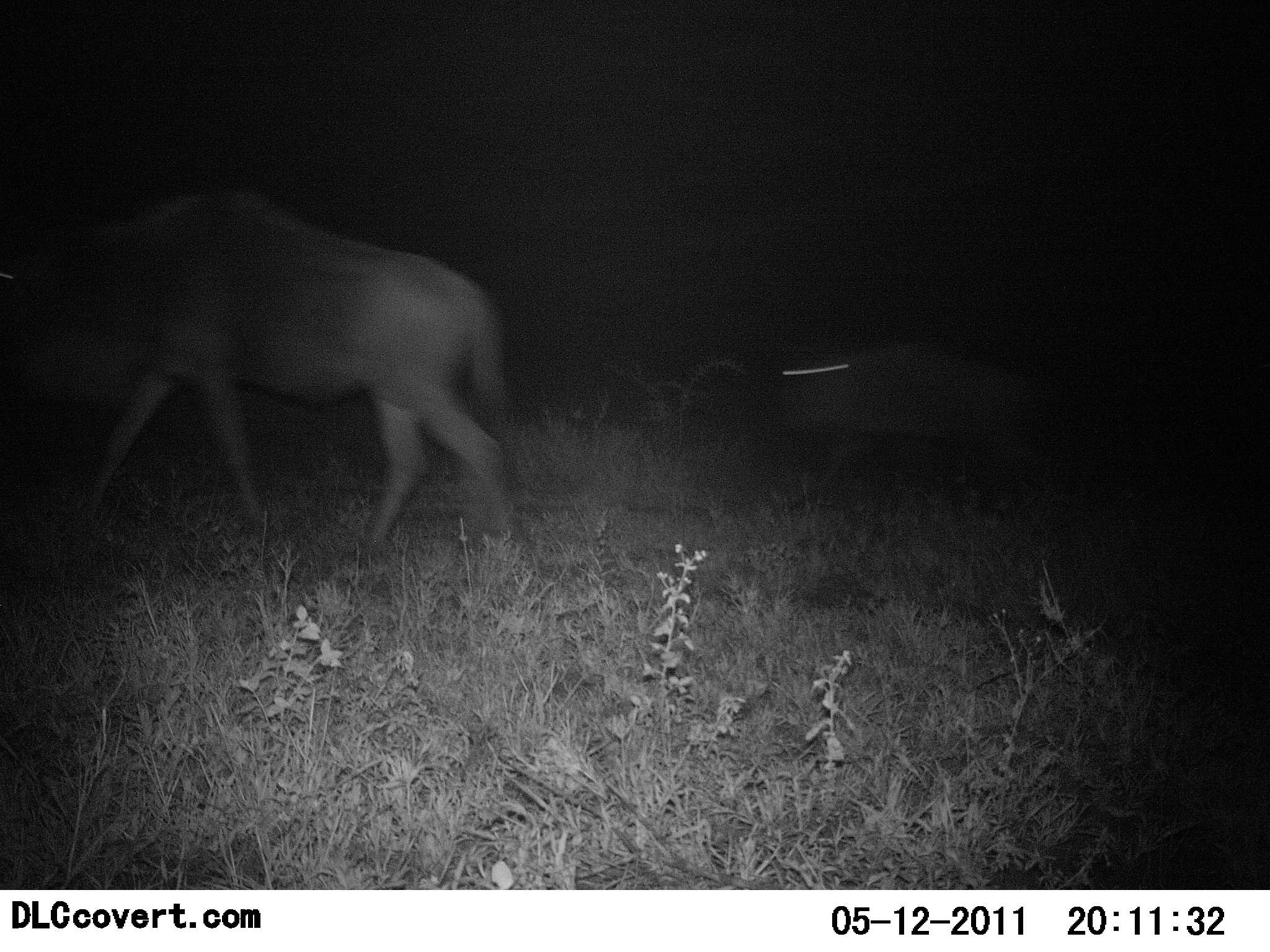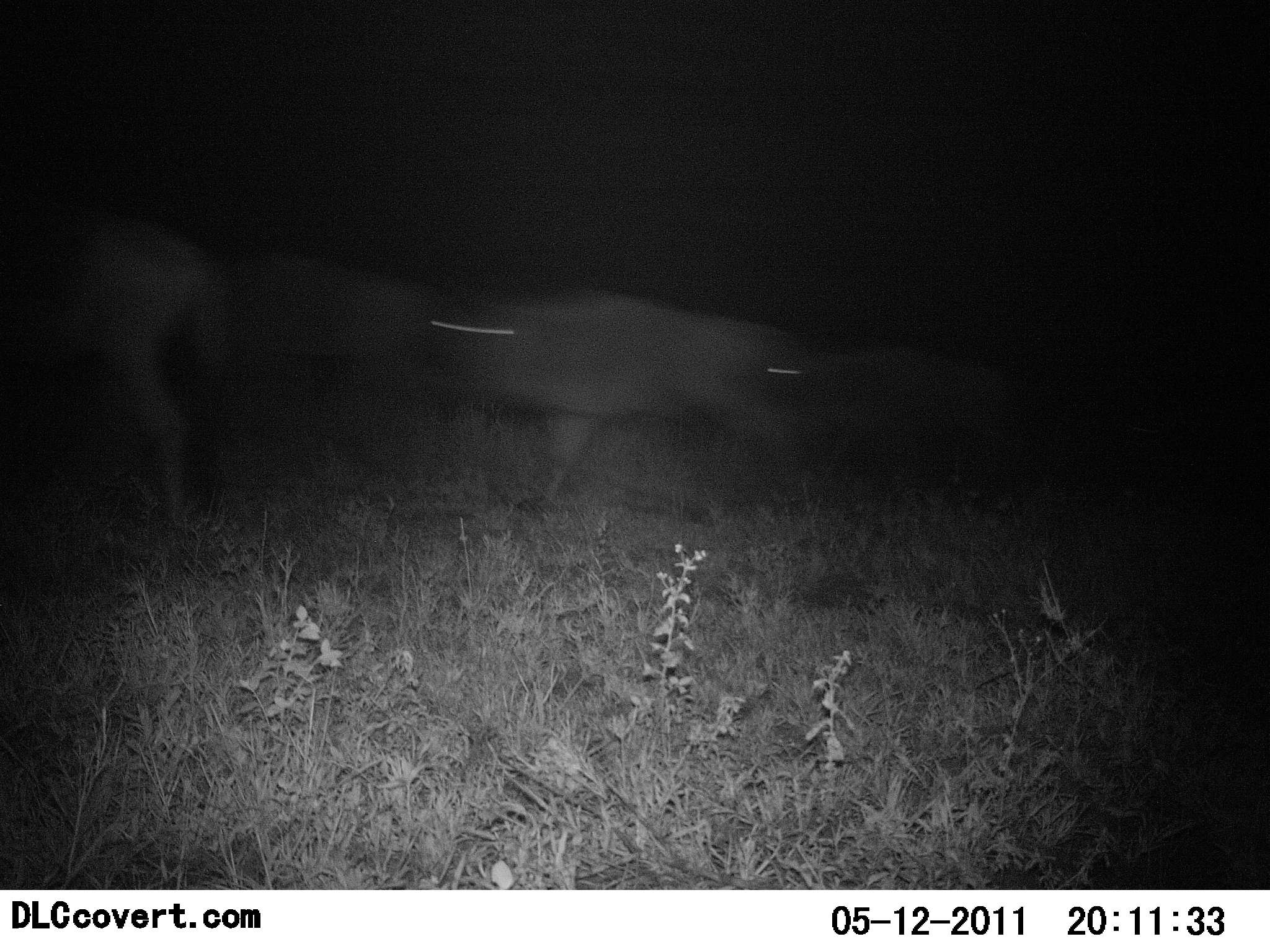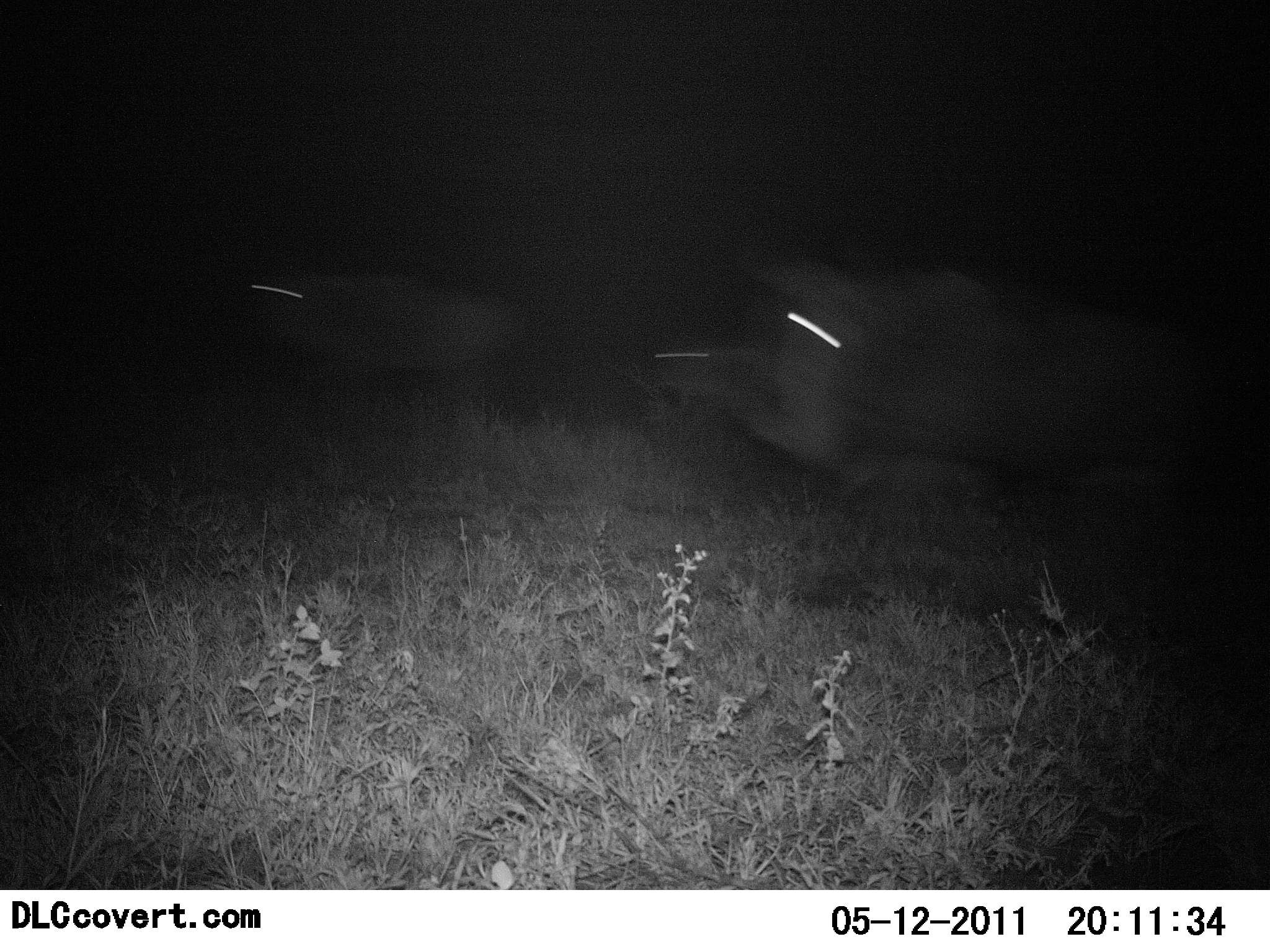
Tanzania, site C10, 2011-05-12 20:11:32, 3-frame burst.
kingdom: Animalia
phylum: Chordata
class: Mammalia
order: Artiodactyla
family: Bovidae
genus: Connochaetes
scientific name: Connochaetes taurinus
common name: blue wildebeest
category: wildebeest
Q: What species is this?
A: Wildebeest (blue wildebeest) (Connochaetes taurinus).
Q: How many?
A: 4.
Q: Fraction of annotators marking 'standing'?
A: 0%.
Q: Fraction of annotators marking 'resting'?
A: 0%.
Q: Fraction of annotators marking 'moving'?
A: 100%.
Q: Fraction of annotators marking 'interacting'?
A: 0%.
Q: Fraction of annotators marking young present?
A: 9%.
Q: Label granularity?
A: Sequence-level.